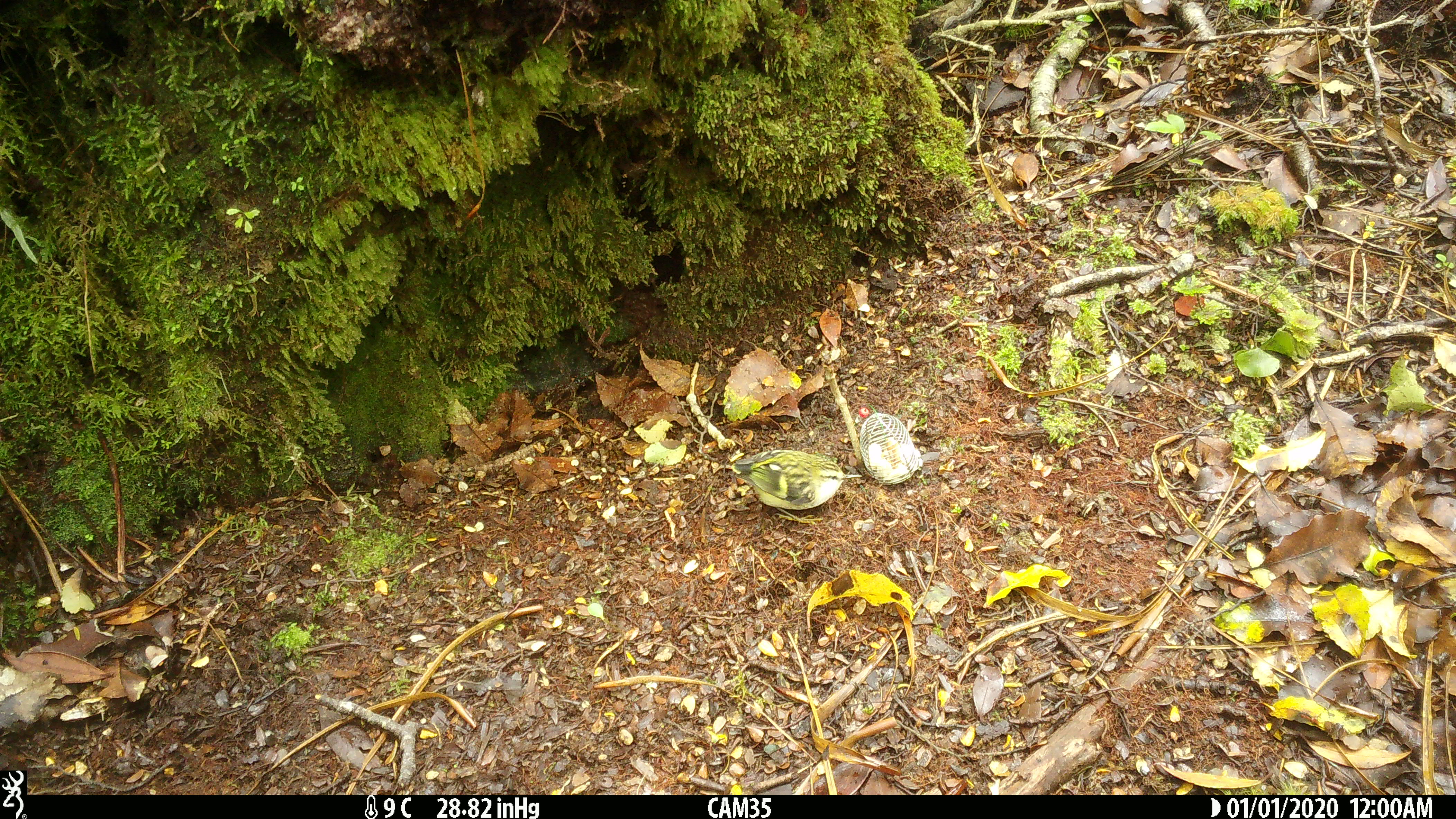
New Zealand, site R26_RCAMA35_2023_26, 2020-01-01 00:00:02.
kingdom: Animalia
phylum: Chordata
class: Aves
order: Passeriformes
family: Acanthisittidae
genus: Acanthisitta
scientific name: Acanthisitta chloris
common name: rifleman